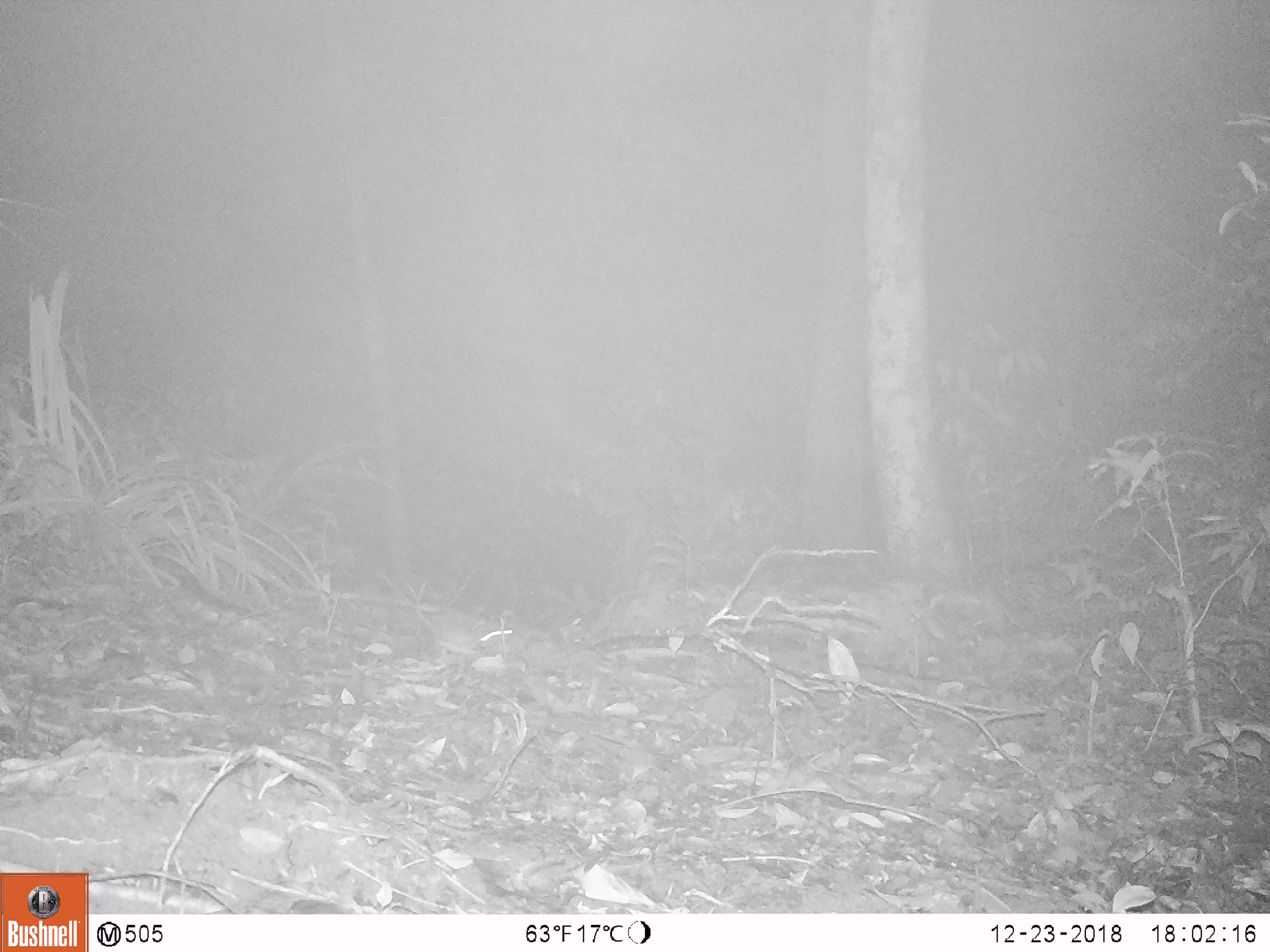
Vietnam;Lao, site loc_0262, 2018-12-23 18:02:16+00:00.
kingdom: Animalia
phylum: Chordata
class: Mammalia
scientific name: Mammalia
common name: mammal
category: unidentified small mammal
Unidentified small mammal (mammal) (Mammalia). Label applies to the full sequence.